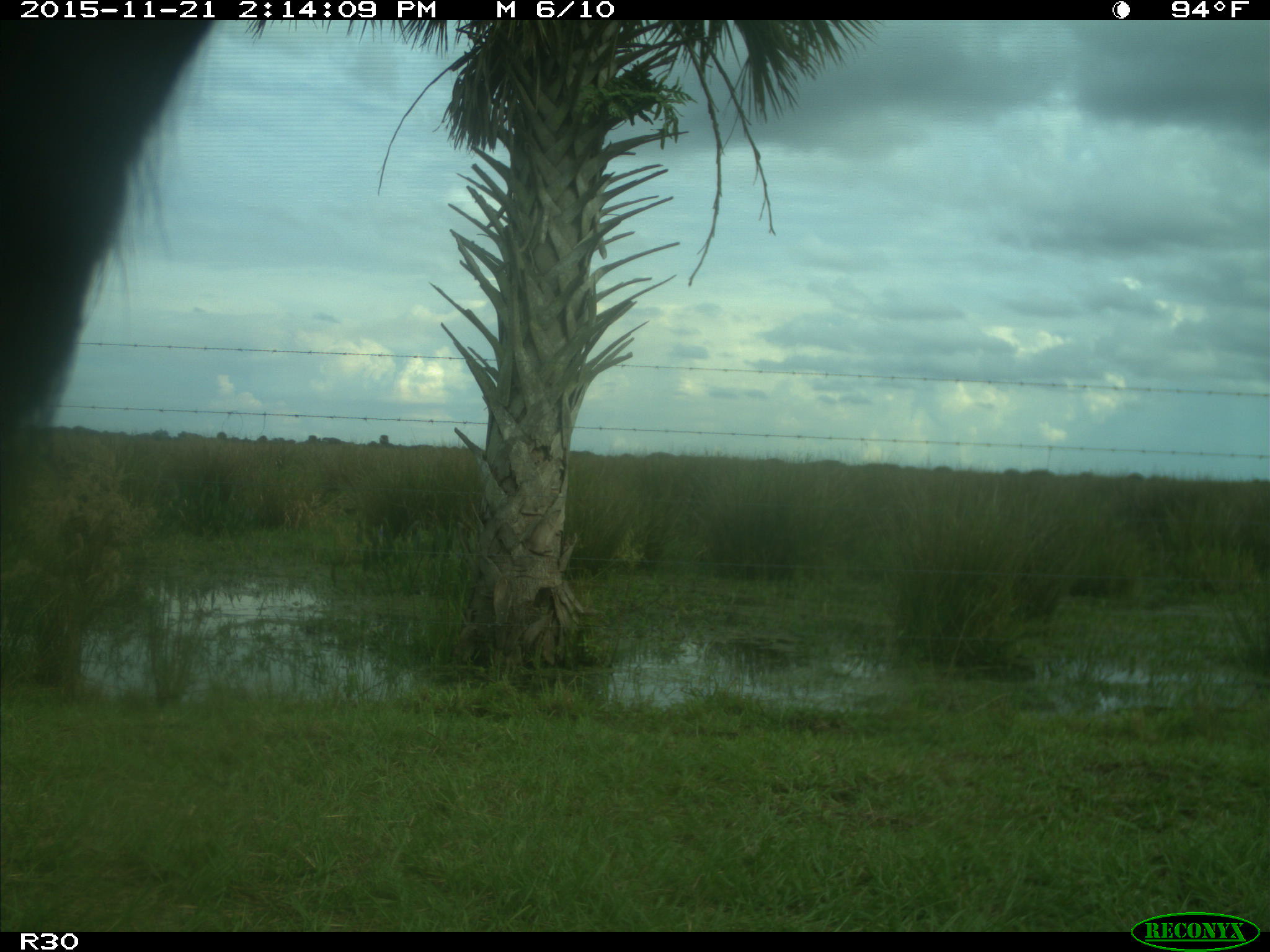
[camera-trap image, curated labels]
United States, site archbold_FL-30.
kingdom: Animalia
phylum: Chordata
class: Mammalia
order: Artiodactyla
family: Bovidae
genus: Bos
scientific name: Bos taurus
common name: domestic cow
Bos taurus (domestic cow).